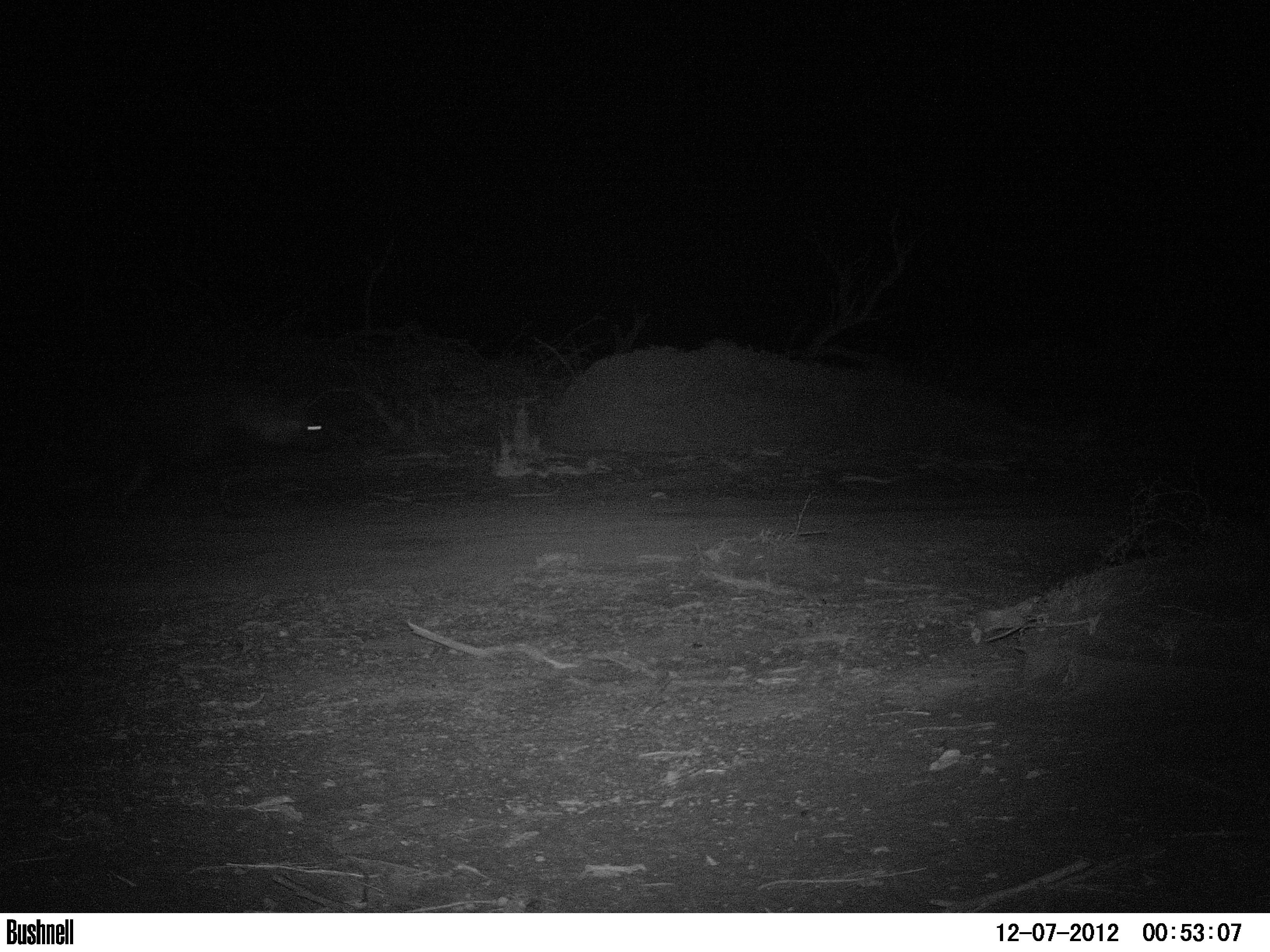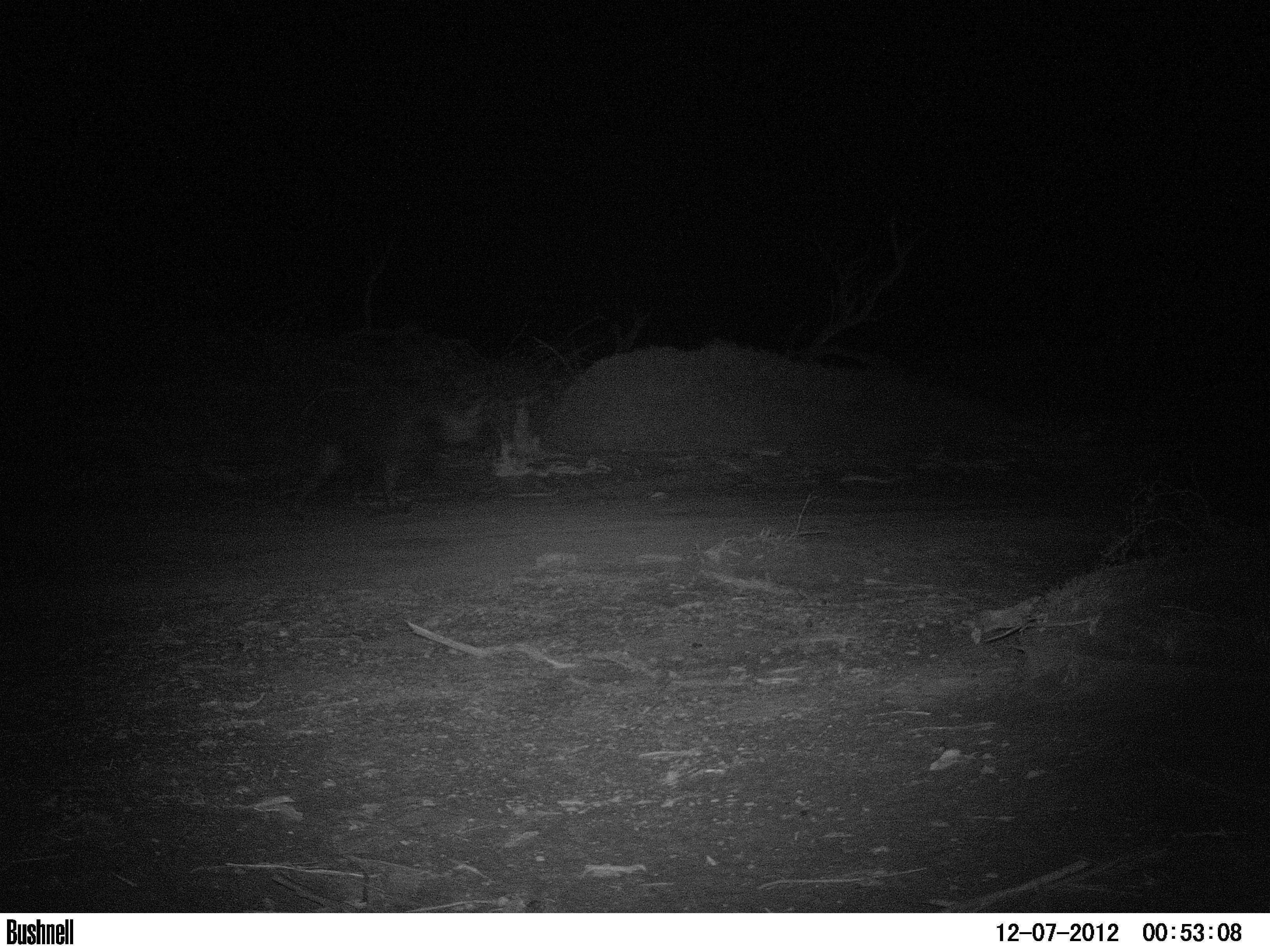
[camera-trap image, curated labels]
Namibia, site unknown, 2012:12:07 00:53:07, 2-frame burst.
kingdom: Animalia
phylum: Chordata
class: Mammalia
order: Carnivora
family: Hyaenidae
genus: Parahyaena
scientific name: Parahyaena brunnea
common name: brown hyena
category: hyaena brunnea